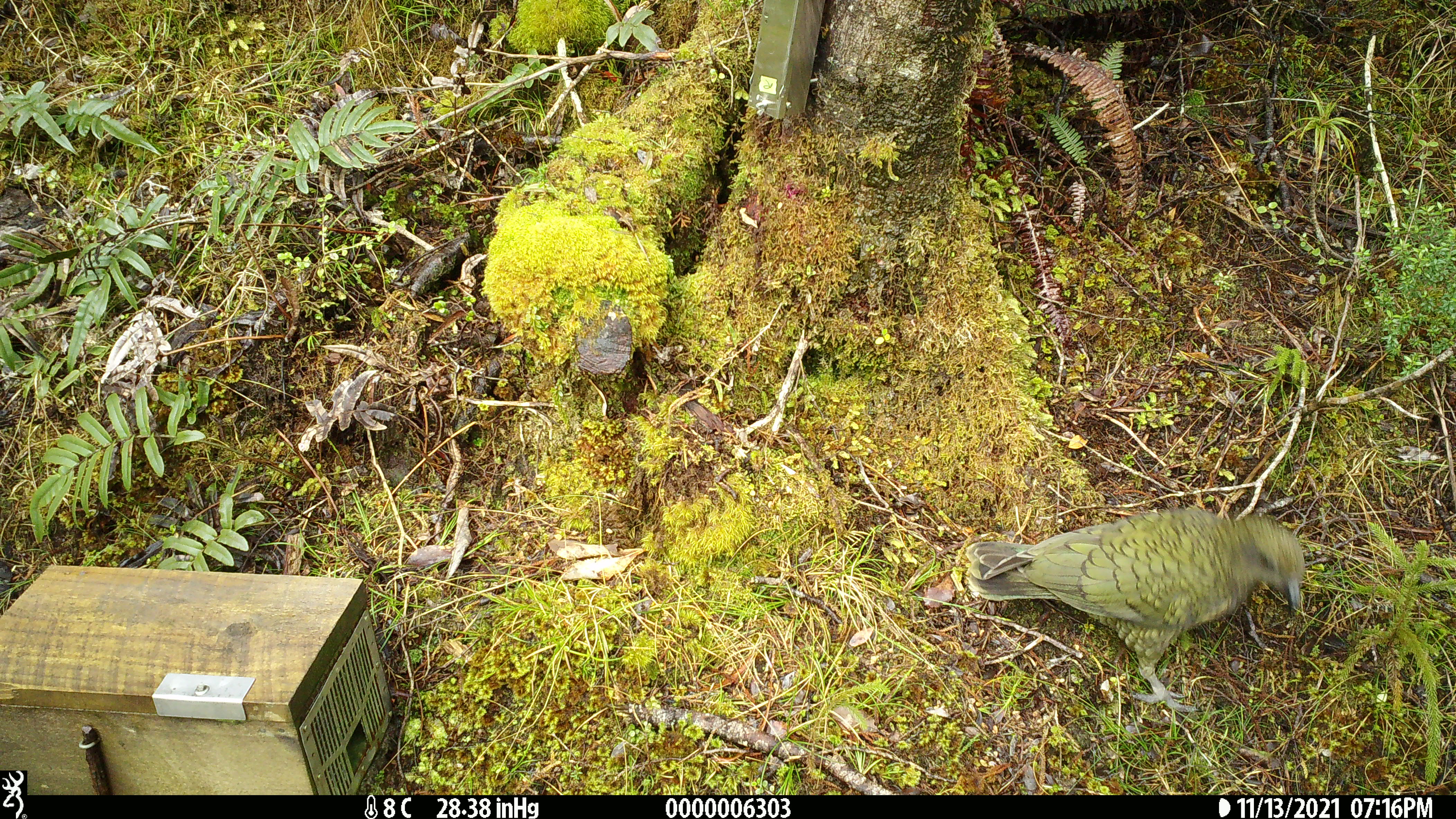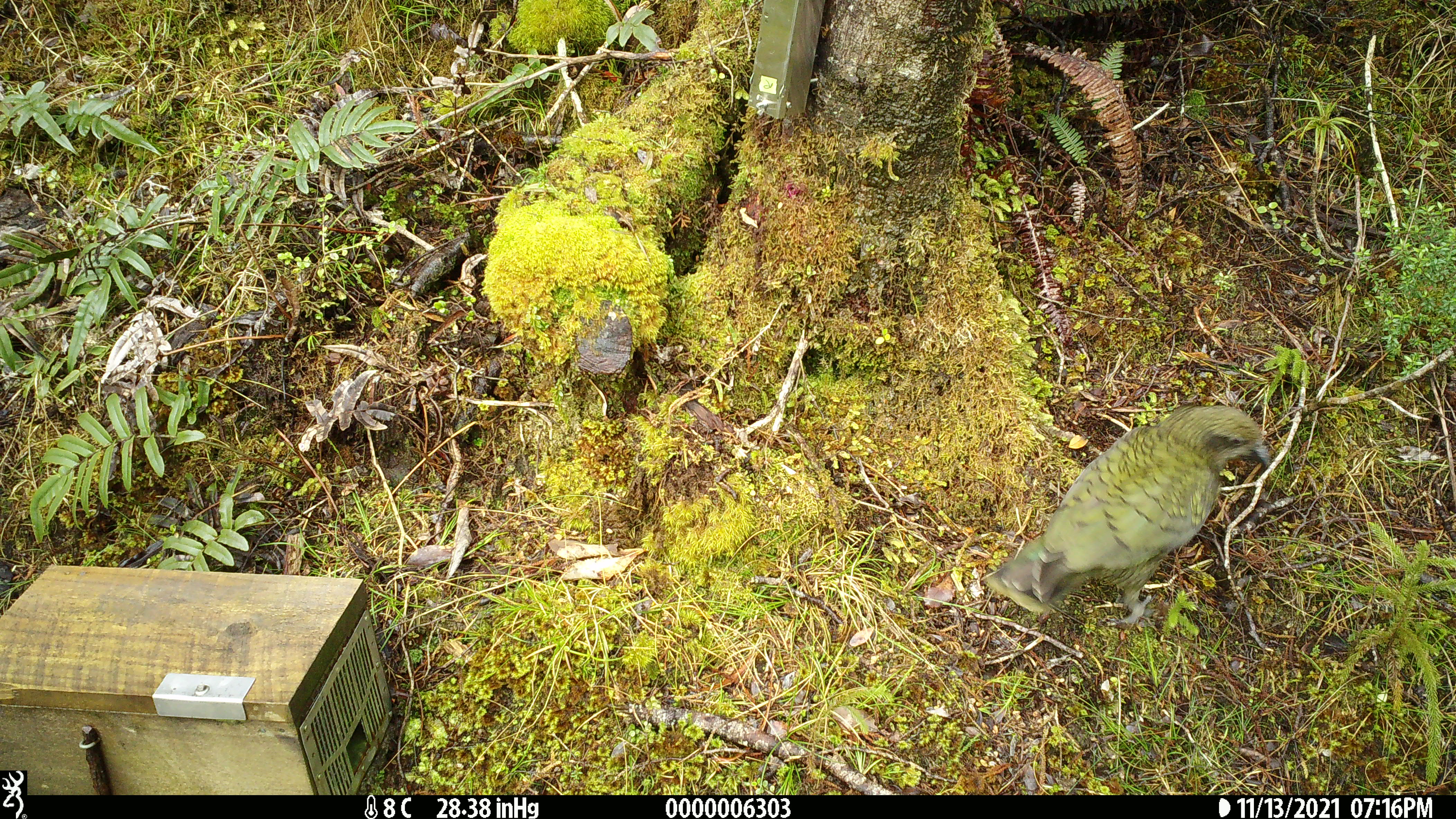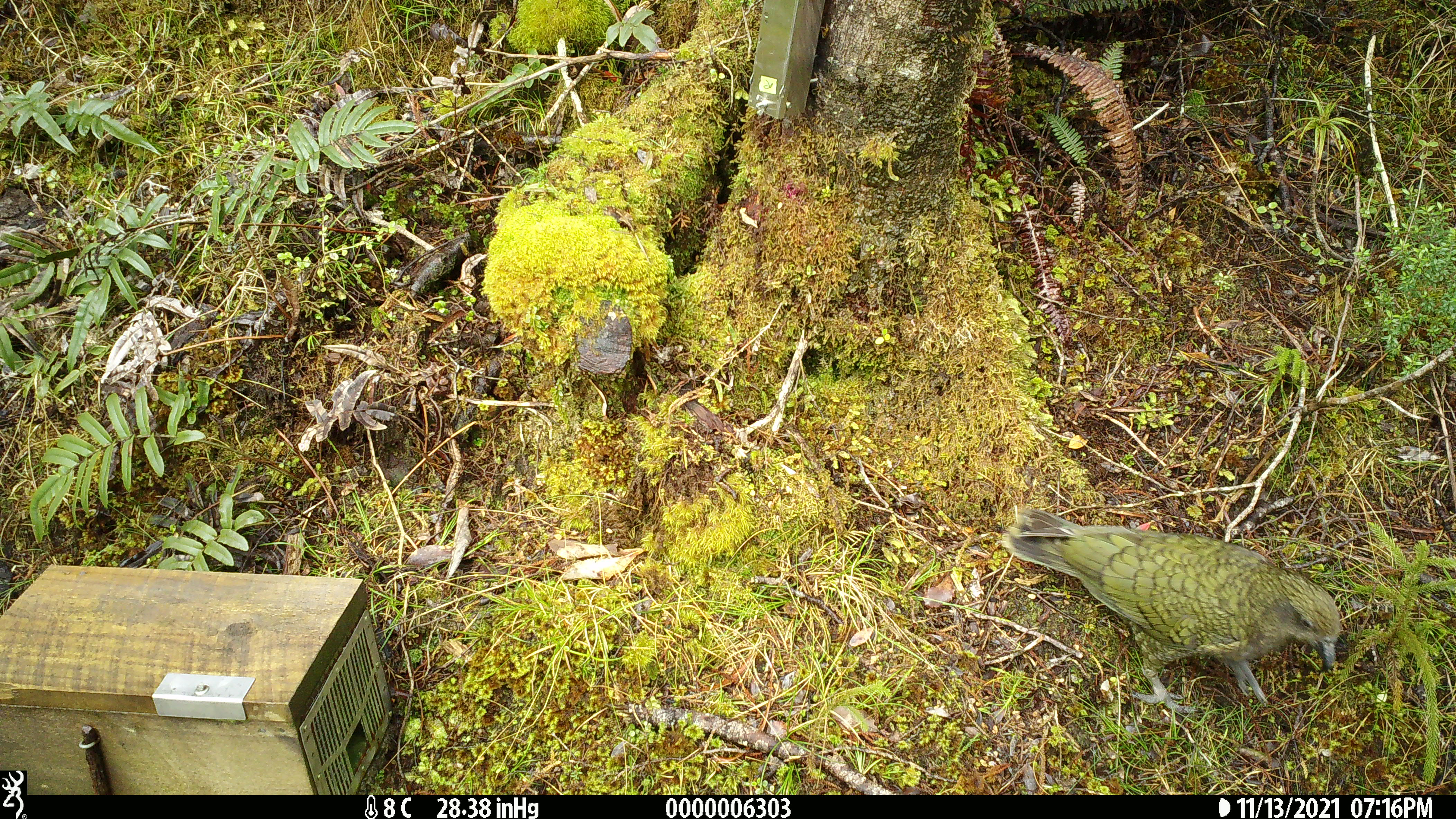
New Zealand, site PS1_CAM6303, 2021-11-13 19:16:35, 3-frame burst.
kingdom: Animalia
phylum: Chordata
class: Aves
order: Psittaciformes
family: Strigopidae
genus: Nestor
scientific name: Nestor notabilis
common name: kea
Kea (Nestor notabilis).